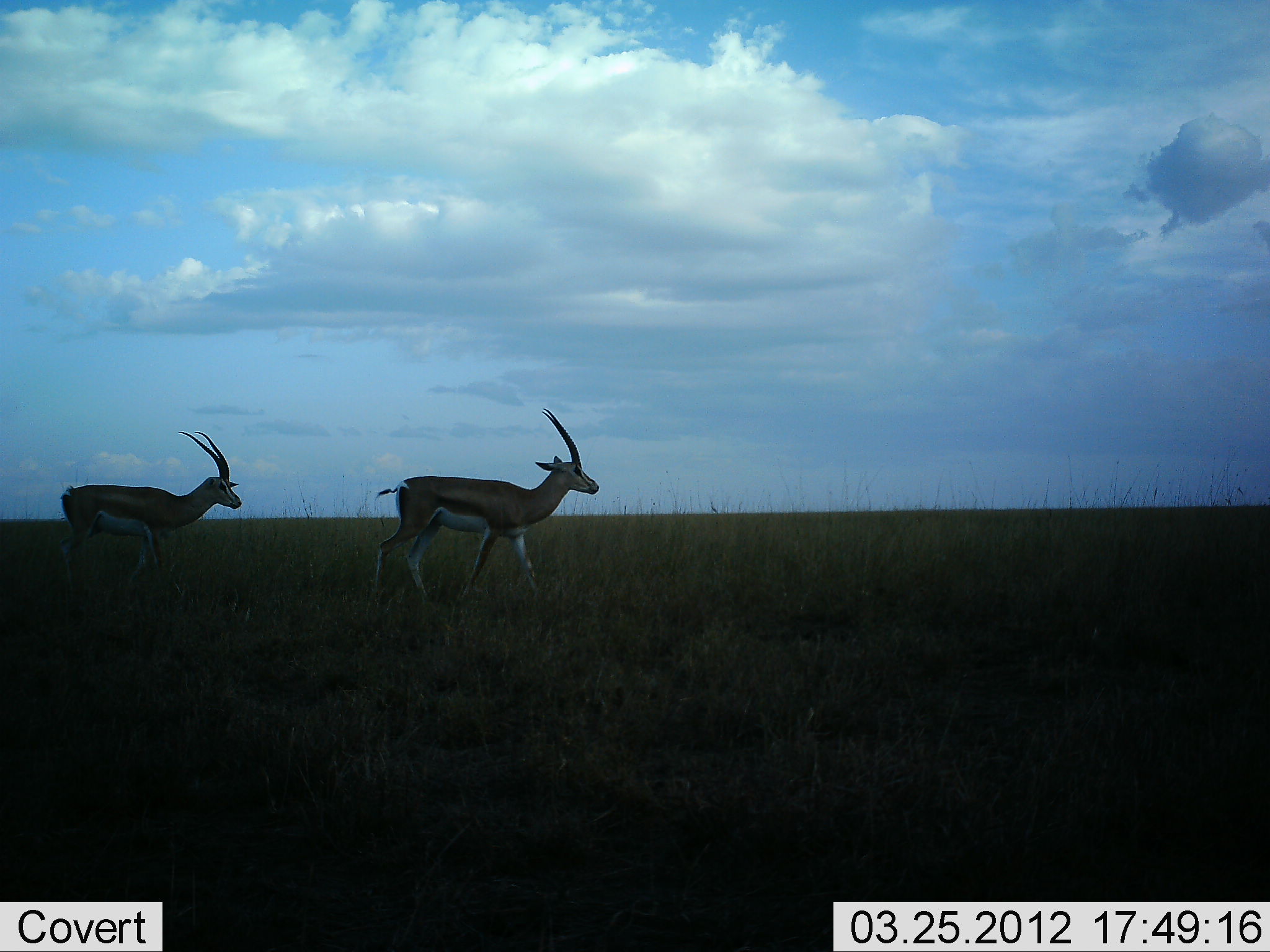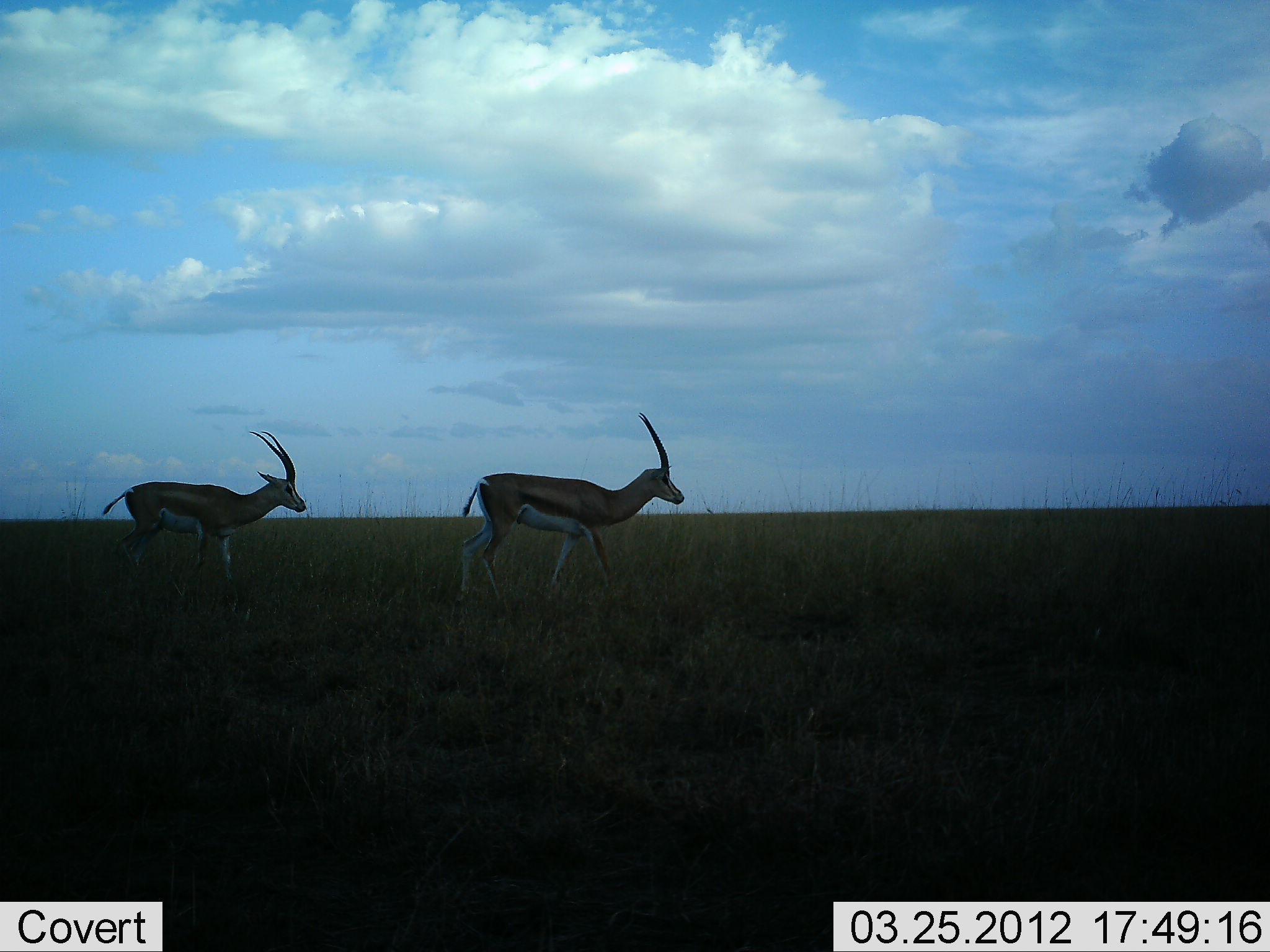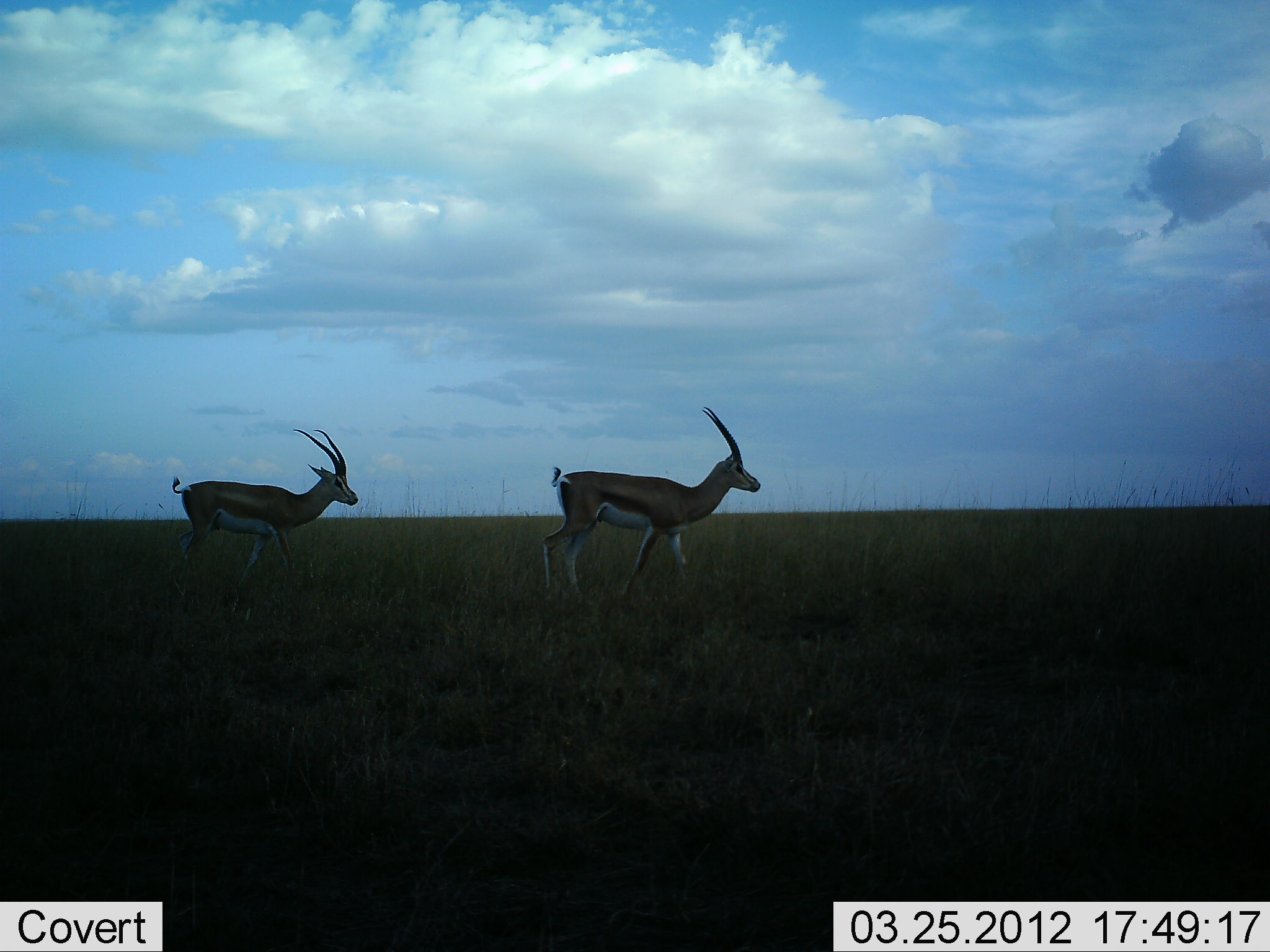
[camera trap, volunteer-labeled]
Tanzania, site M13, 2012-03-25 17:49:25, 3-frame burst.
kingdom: Animalia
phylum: Chordata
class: Mammalia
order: Artiodactyla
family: Bovidae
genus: Eudorcas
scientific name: Eudorcas thomsonii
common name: thomson's gazelle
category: gazellethomsons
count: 2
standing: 8%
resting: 0%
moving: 100%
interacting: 0%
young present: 0%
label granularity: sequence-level